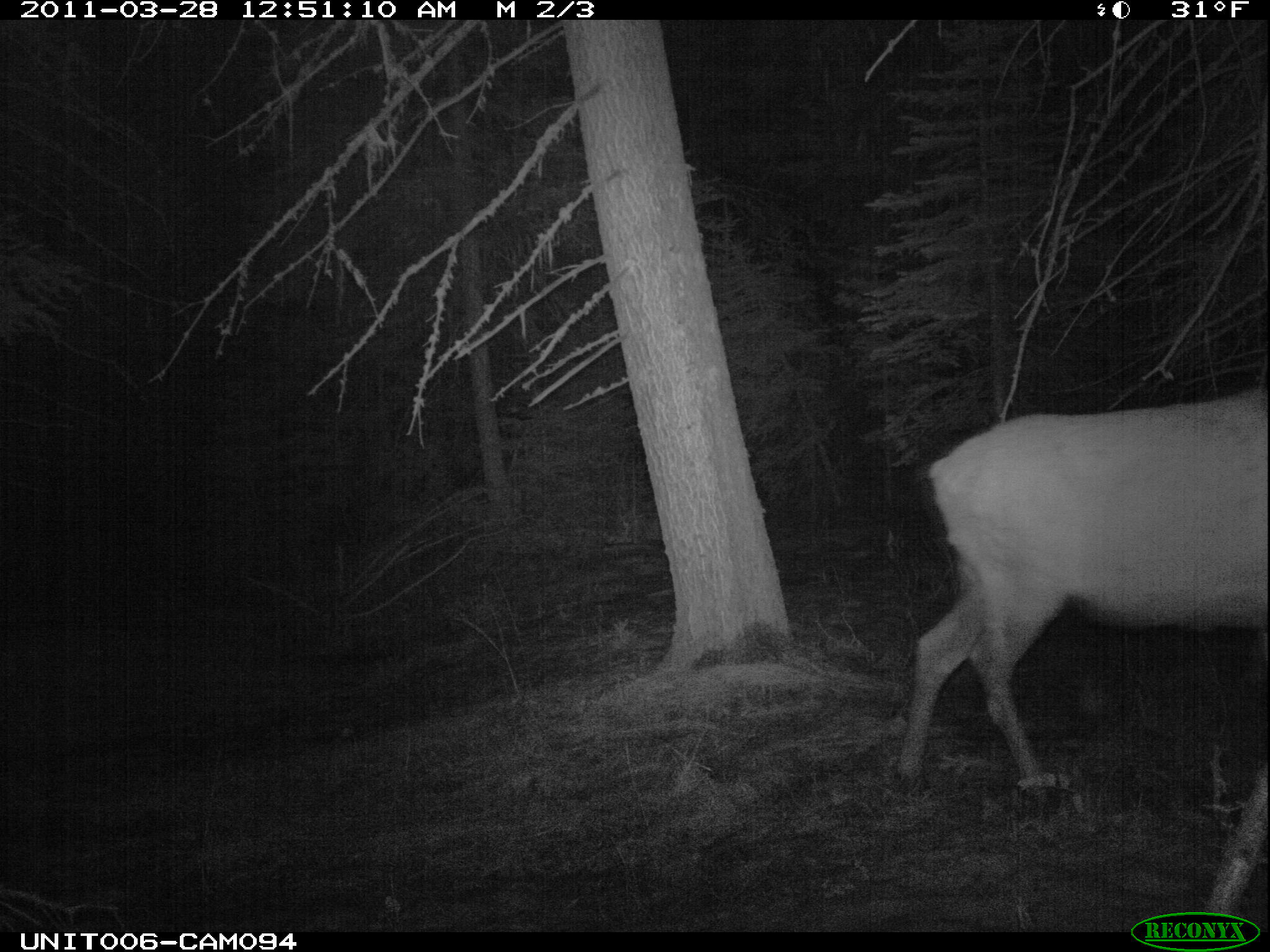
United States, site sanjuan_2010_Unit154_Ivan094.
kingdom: Animalia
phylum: Chordata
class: Mammalia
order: Artiodactyla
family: Cervidae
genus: Cervus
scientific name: Cervus elaphus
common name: red deer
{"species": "Cervus elaphus (red deer)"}